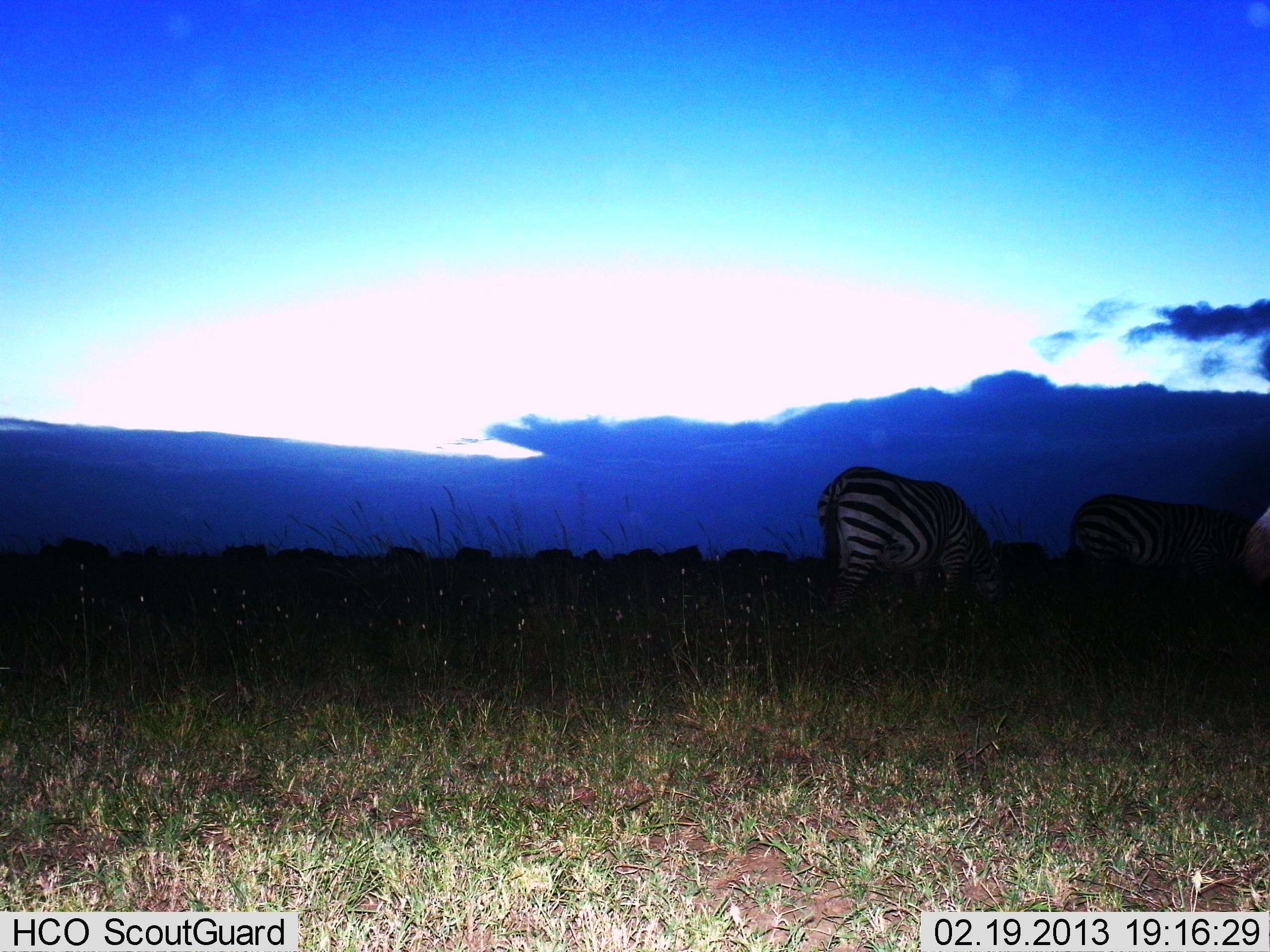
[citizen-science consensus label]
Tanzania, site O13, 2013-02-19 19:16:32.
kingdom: Animalia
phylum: Chordata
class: Mammalia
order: Perissodactyla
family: Equidae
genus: Equus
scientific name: Equus quagga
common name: plains zebra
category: zebra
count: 2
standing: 41%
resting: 0%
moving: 5%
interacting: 0%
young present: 0%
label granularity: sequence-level